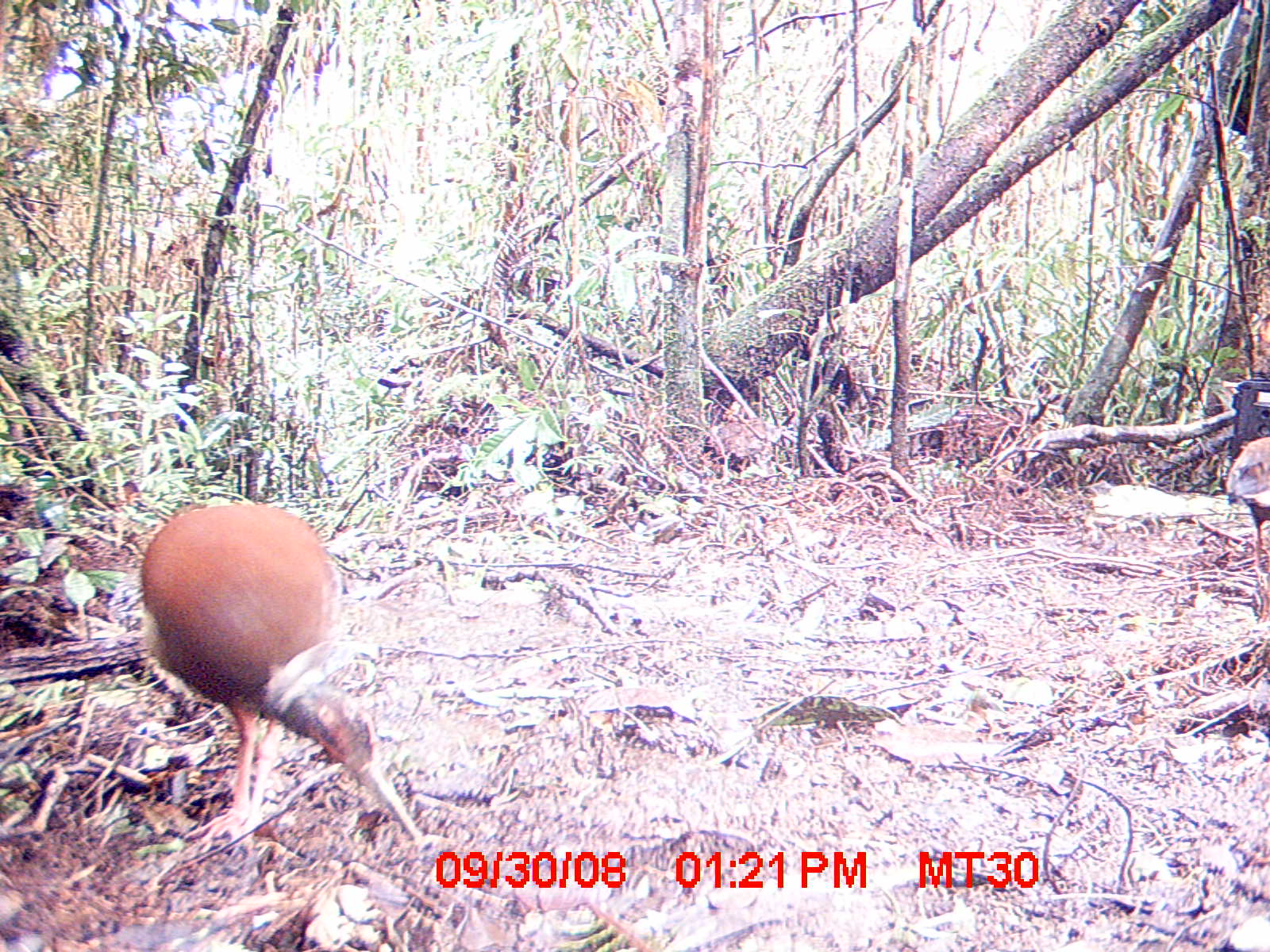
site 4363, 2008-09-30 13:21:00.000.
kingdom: Animalia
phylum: Chordata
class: Aves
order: Pelecaniformes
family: Threskiornithidae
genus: Lophotibis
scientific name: Lophotibis cristata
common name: madagascan ibis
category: lophotibis cristataa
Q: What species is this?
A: Lophotibis cristataa (madagascan ibis) (Lophotibis cristata).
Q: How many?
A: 1.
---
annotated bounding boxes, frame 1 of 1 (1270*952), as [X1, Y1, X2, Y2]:
lophotibis cristataa: [133, 500, 434, 843]